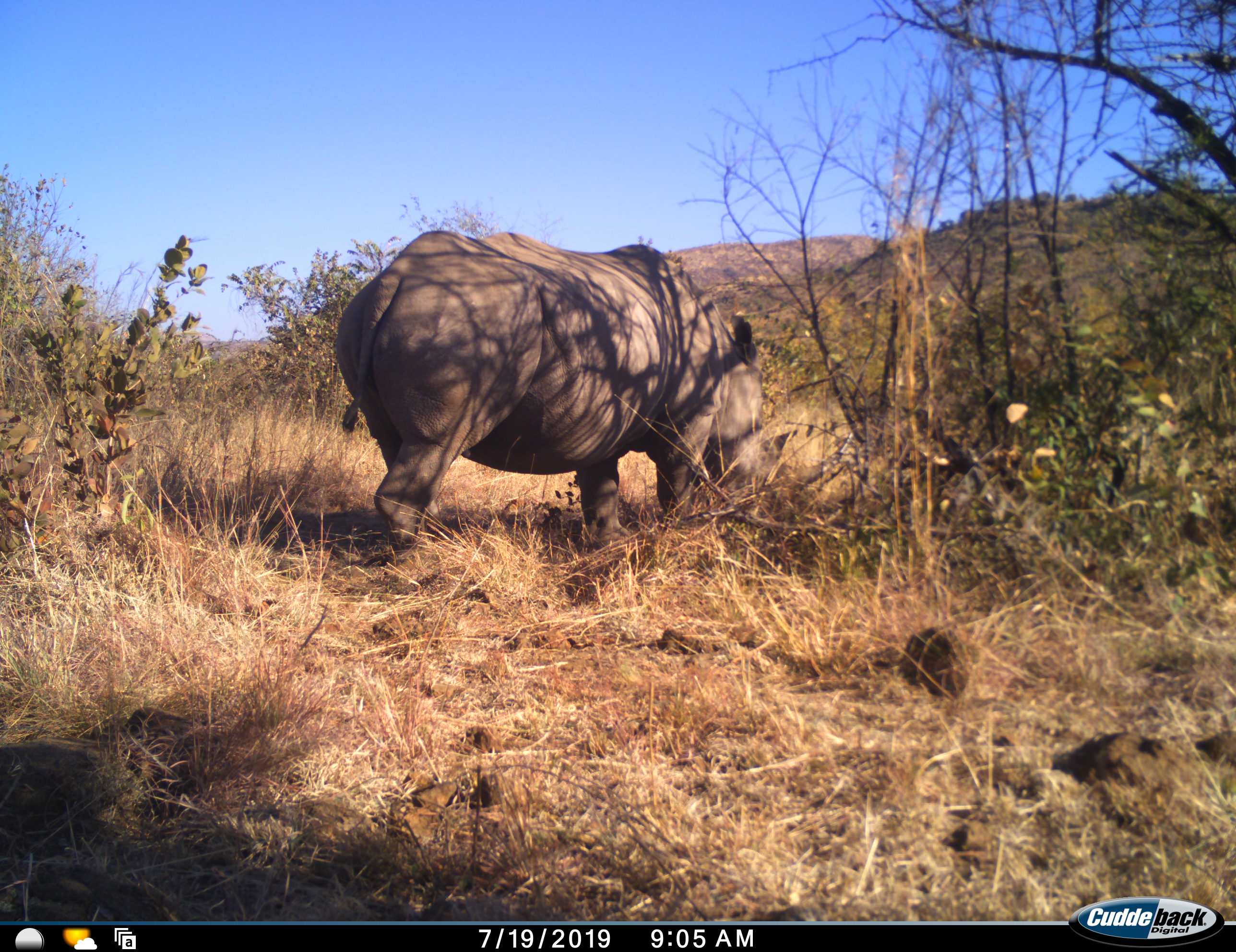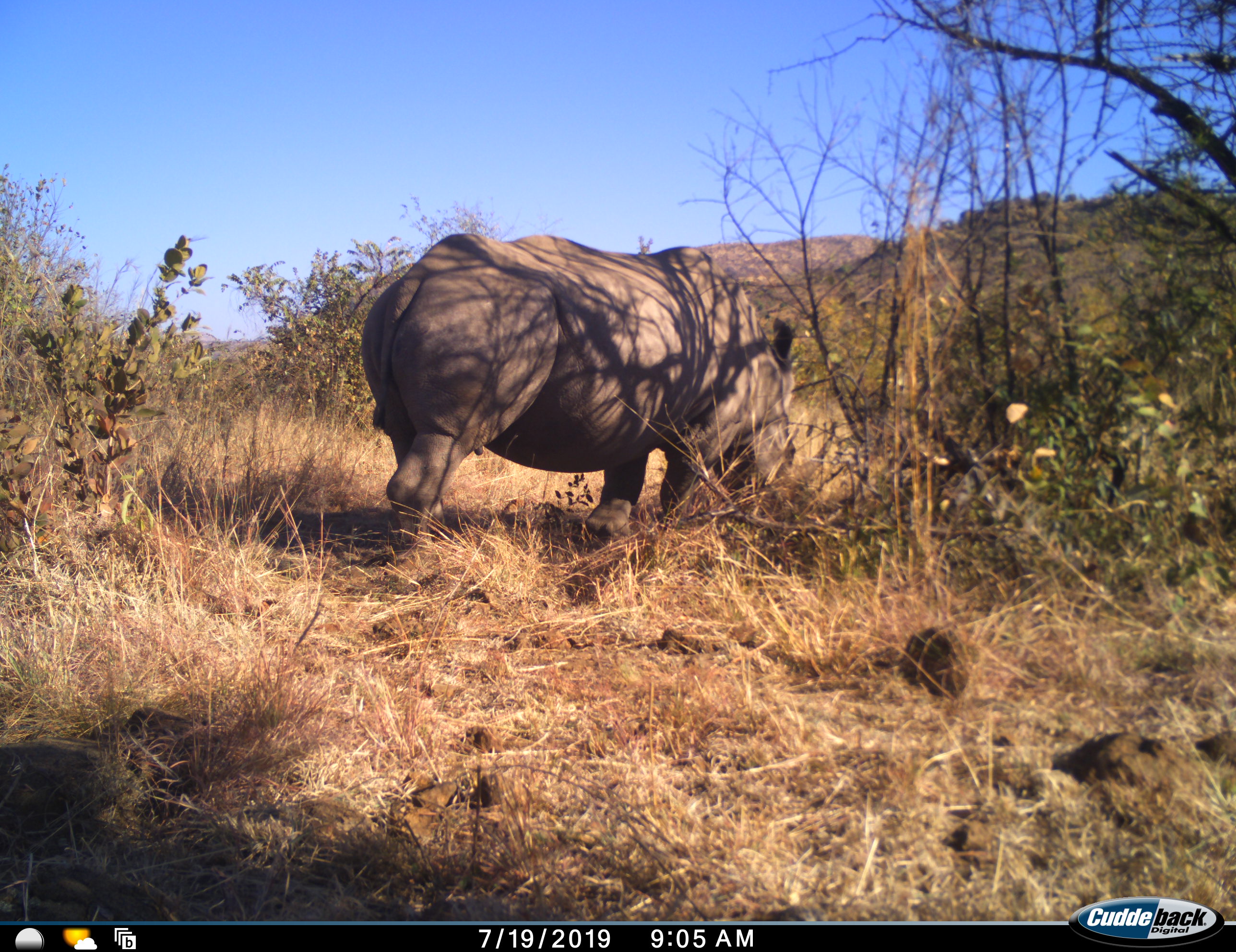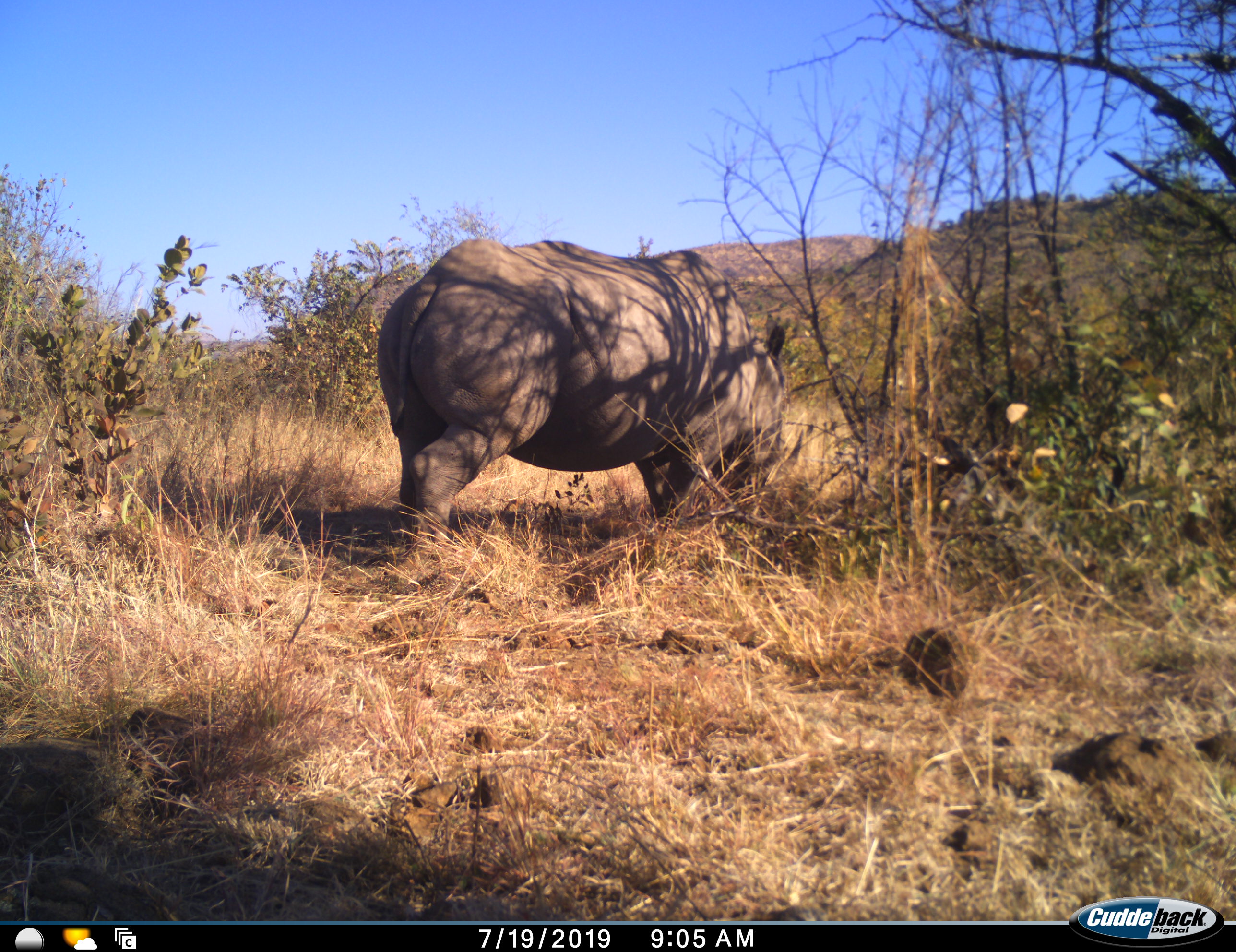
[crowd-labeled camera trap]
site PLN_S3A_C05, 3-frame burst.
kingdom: Animalia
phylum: Chordata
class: Mammalia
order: Perissodactyla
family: Rhinocerotidae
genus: Ceratotherium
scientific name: Ceratotherium simum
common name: white rhinoceros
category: rhinoceroswhite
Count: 1.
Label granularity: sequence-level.